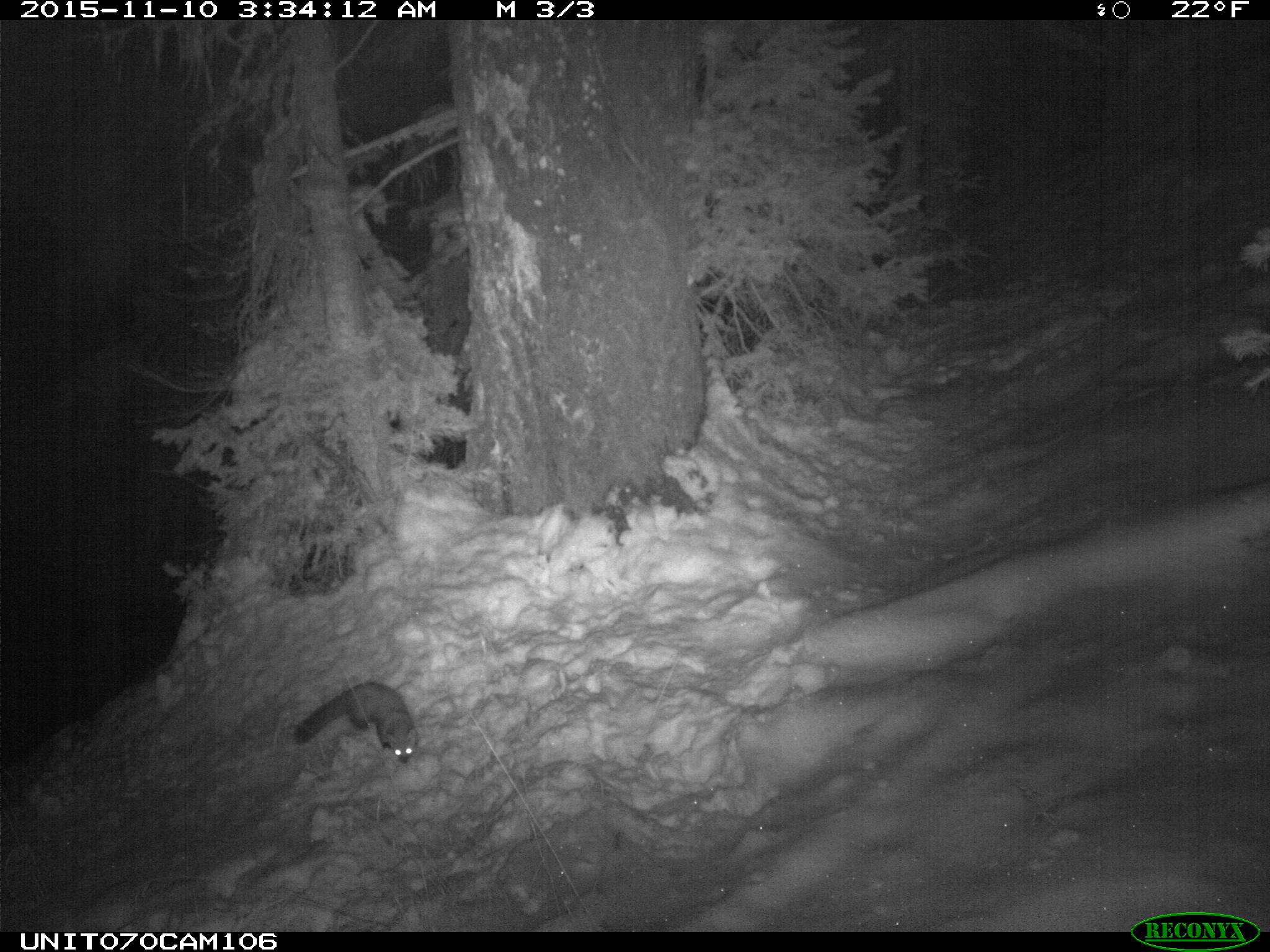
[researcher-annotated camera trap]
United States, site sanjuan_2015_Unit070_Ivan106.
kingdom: Animalia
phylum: Chordata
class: Mammalia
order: Carnivora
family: Mustelidae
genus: Martes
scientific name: Martes americana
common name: american marten